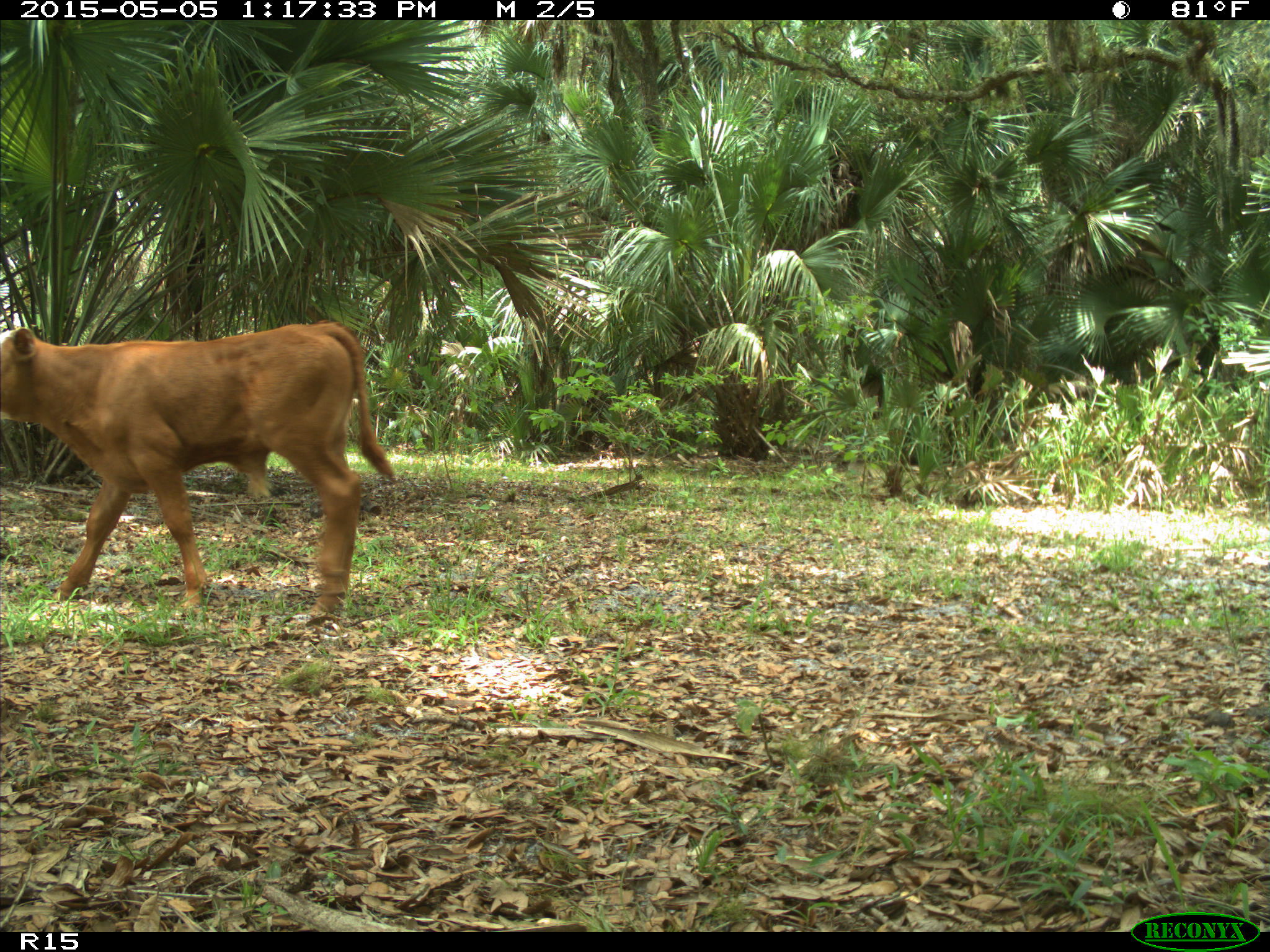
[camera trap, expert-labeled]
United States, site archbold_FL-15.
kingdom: Animalia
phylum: Chordata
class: Mammalia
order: Artiodactyla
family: Bovidae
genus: Bos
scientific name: Bos taurus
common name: domestic cow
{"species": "Bos taurus (domestic cow)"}